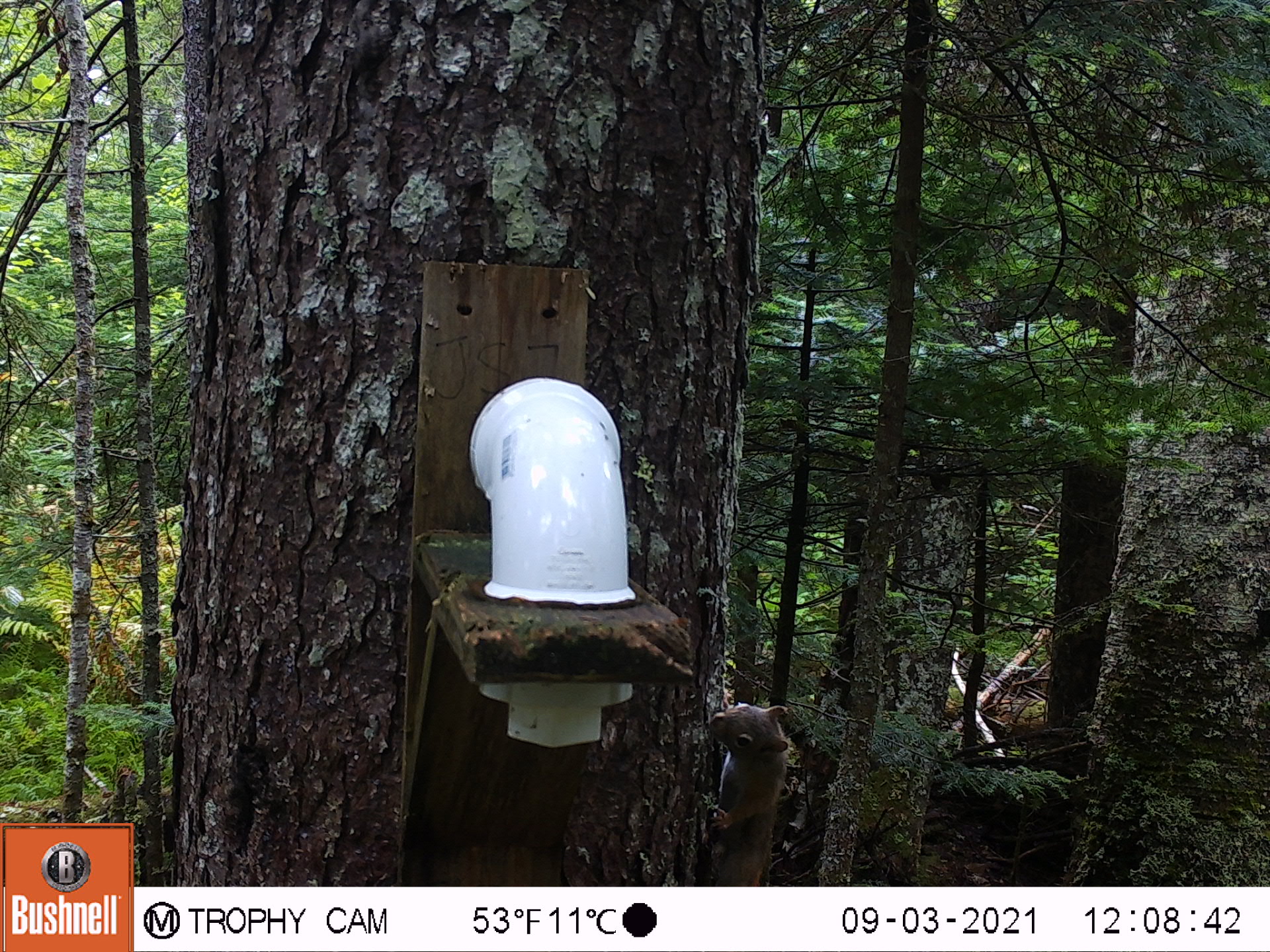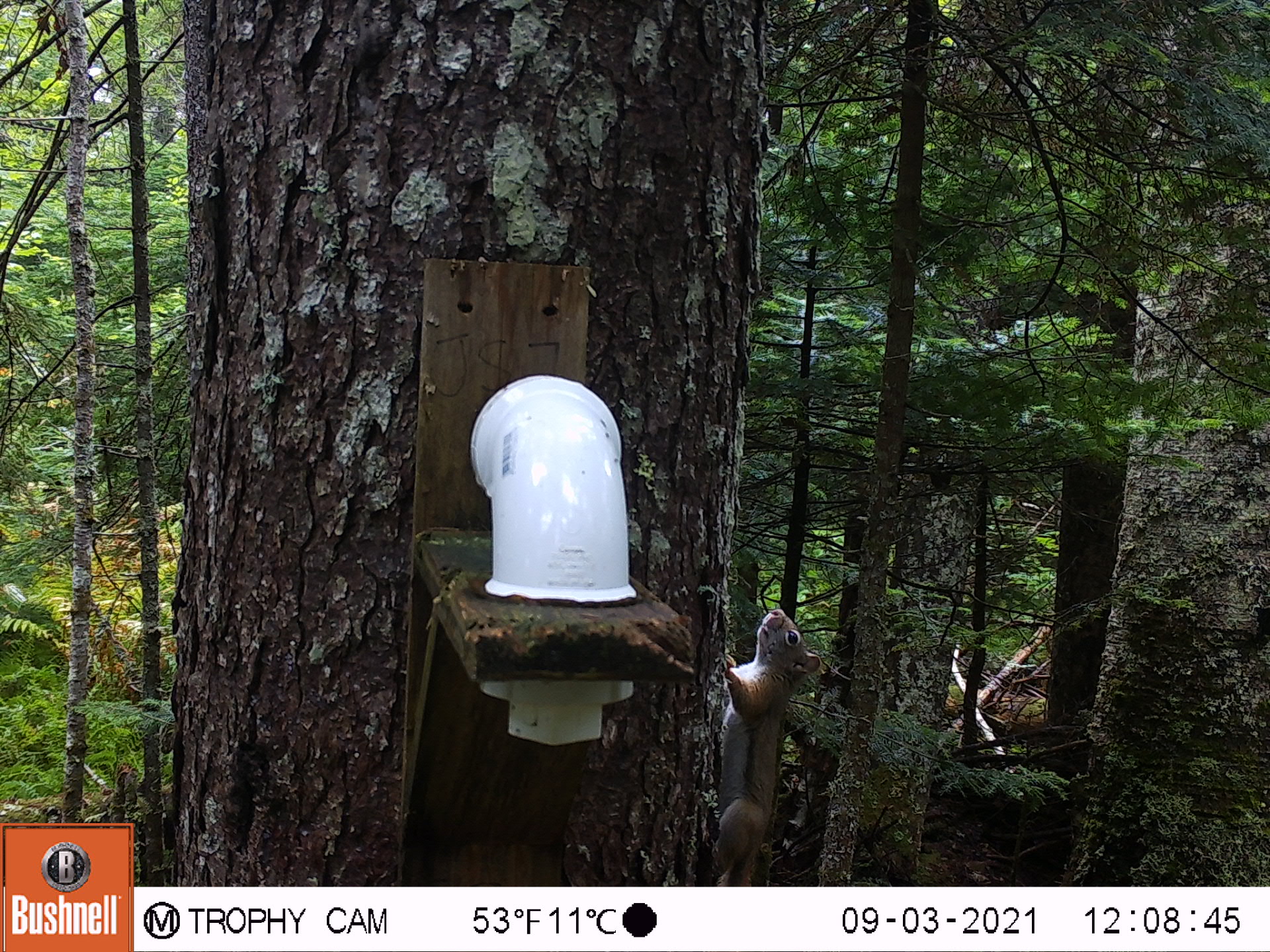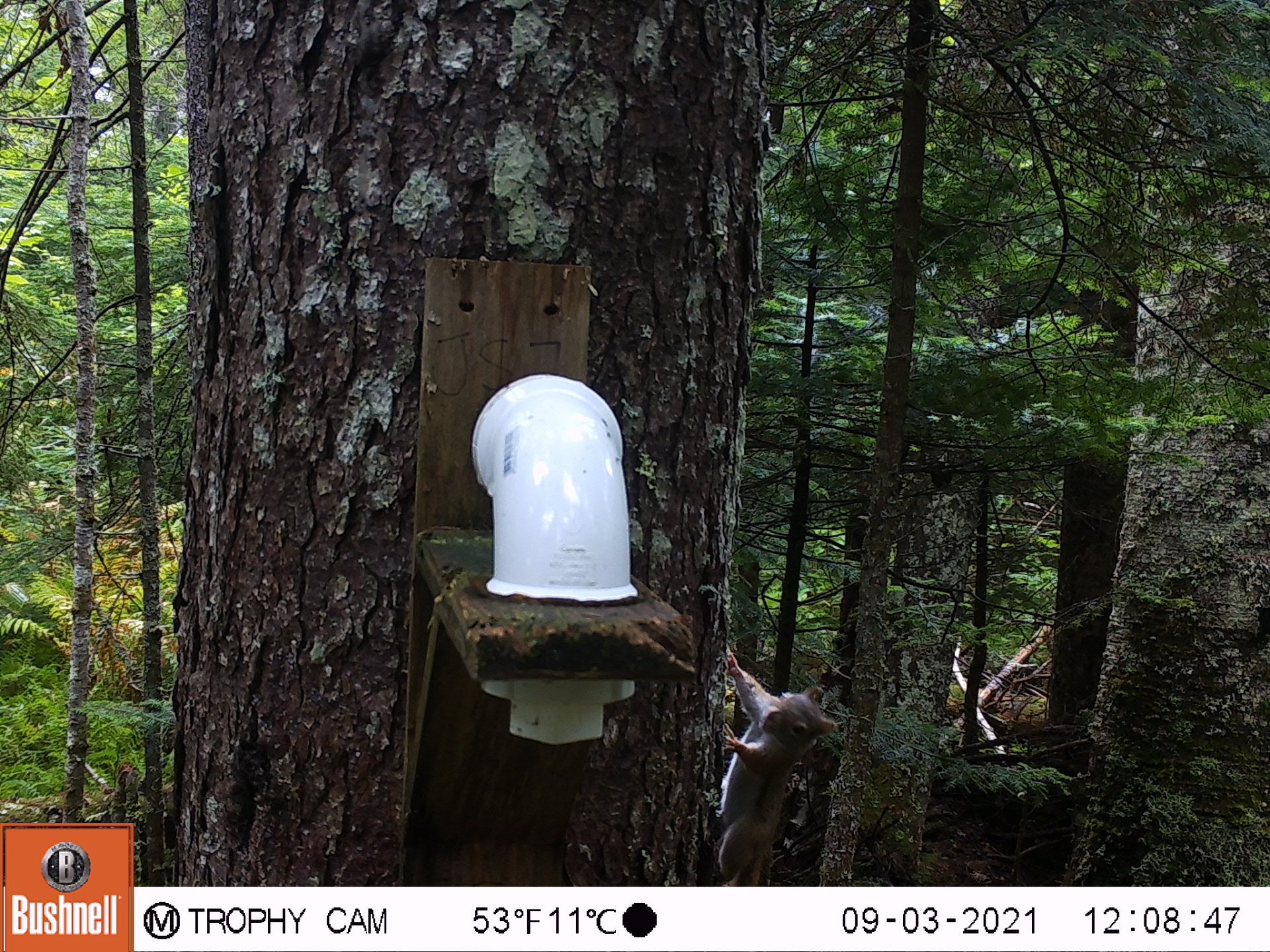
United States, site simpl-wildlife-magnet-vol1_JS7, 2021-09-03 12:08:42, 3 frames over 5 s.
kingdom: Animalia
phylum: Chordata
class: Mammalia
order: Rodentia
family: Sciuridae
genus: Tamiasciurus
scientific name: Tamiasciurus hudsonicus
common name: red squirrel